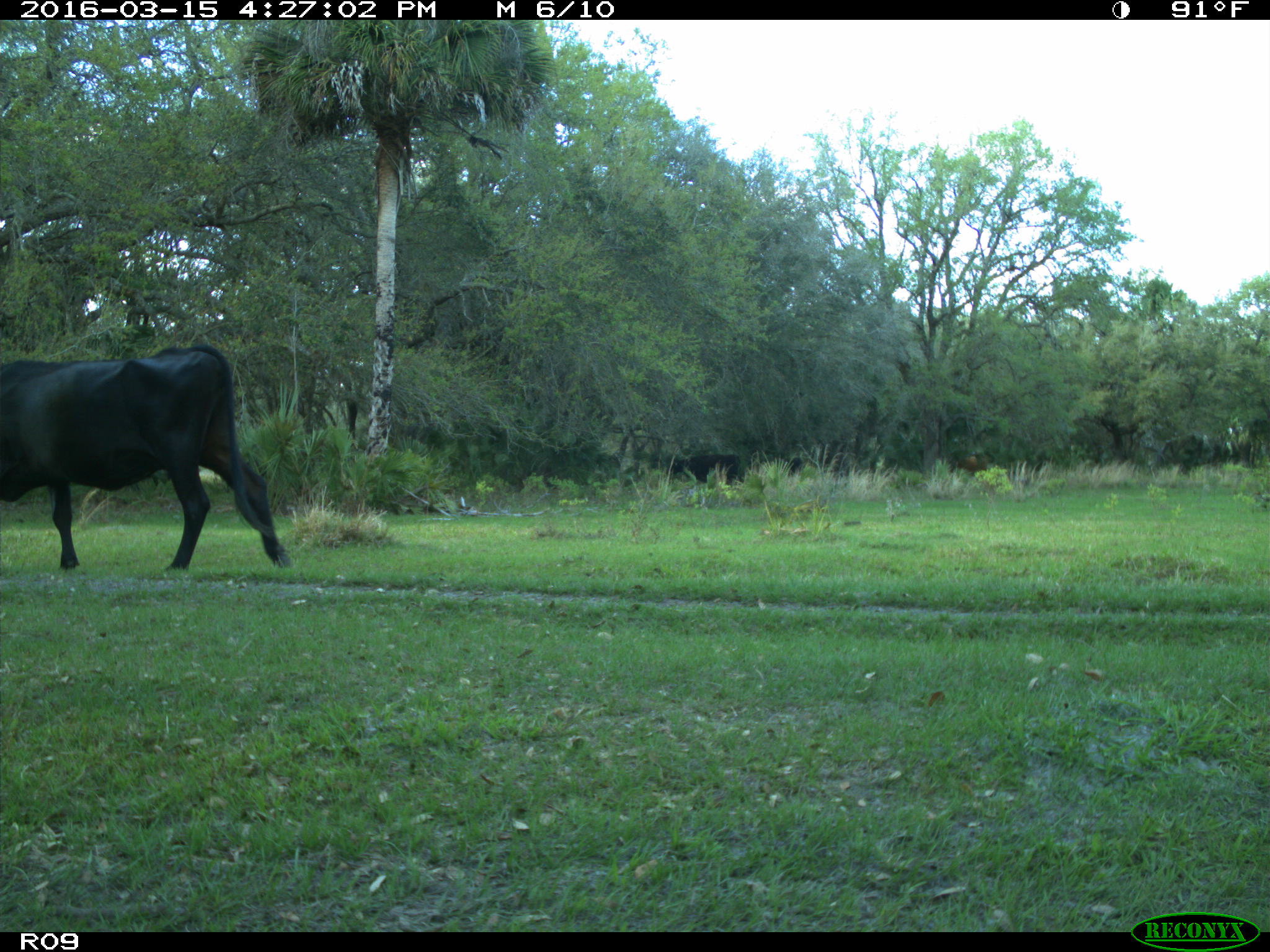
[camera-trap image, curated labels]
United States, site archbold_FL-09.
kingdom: Animalia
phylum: Chordata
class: Mammalia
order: Artiodactyla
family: Bovidae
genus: Bos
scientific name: Bos taurus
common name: domestic cow